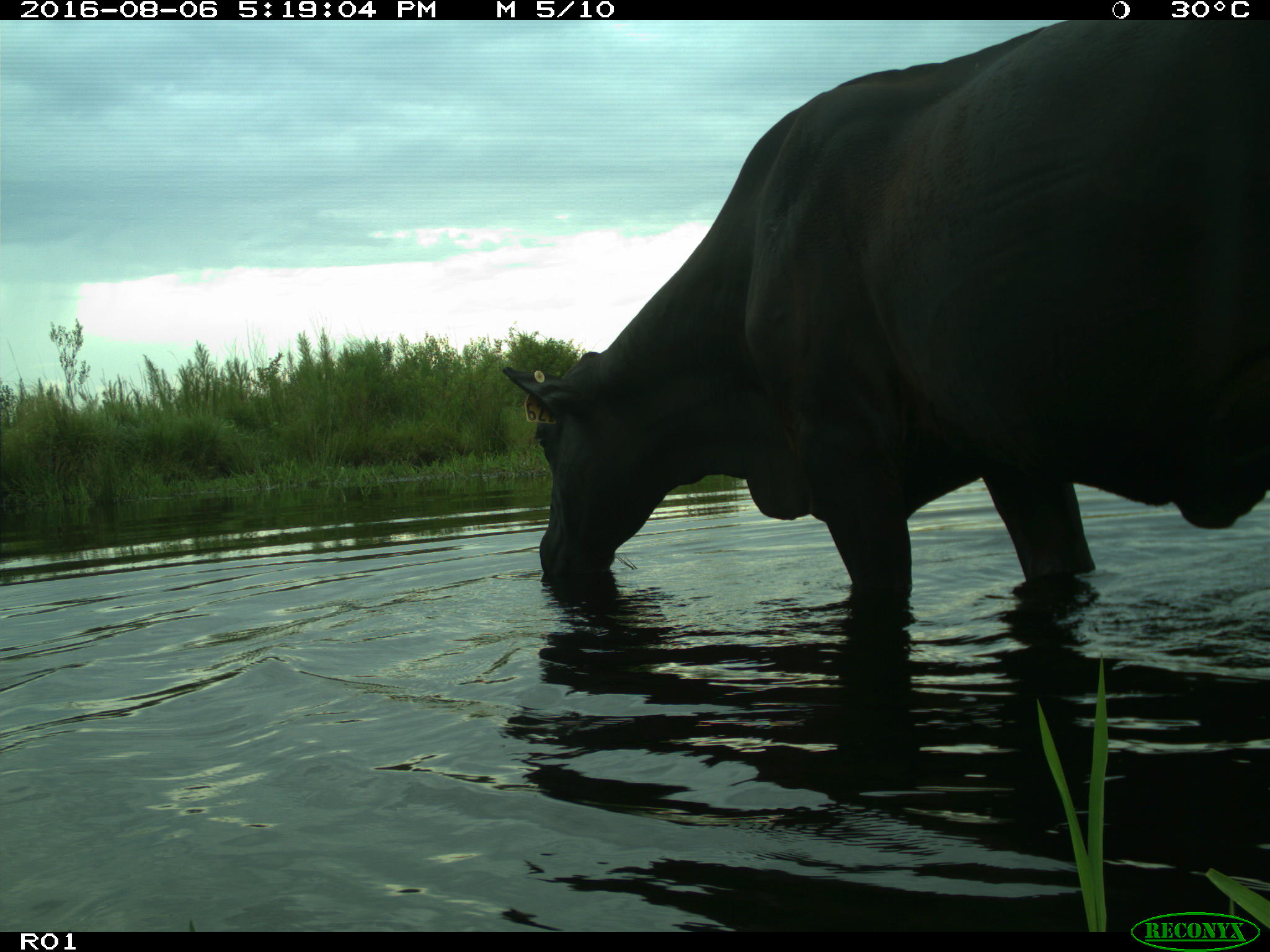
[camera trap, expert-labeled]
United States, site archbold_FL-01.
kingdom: Animalia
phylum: Chordata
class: Mammalia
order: Artiodactyla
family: Bovidae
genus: Bos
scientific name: Bos taurus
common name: domestic cow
Bos taurus (domestic cow).